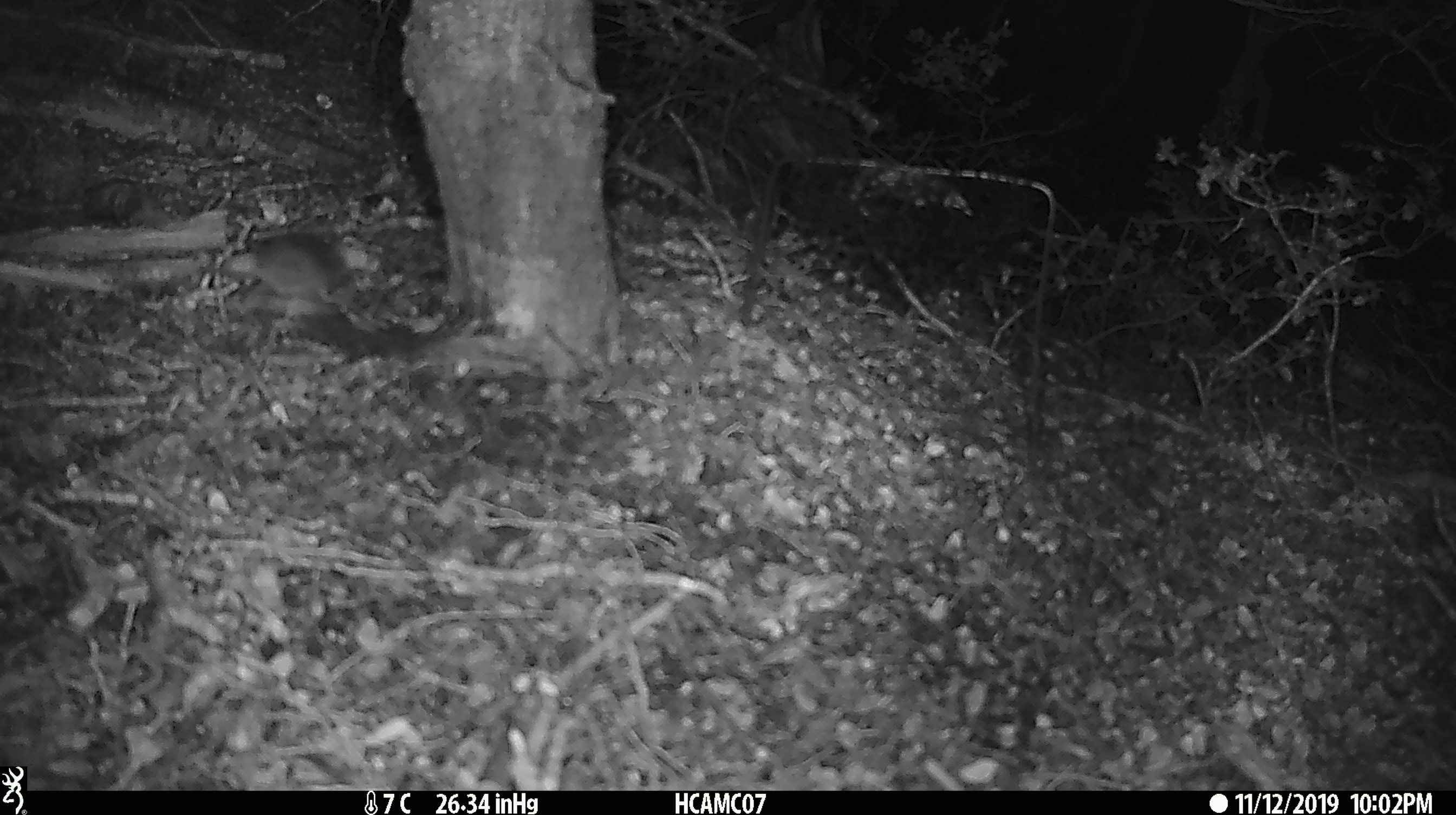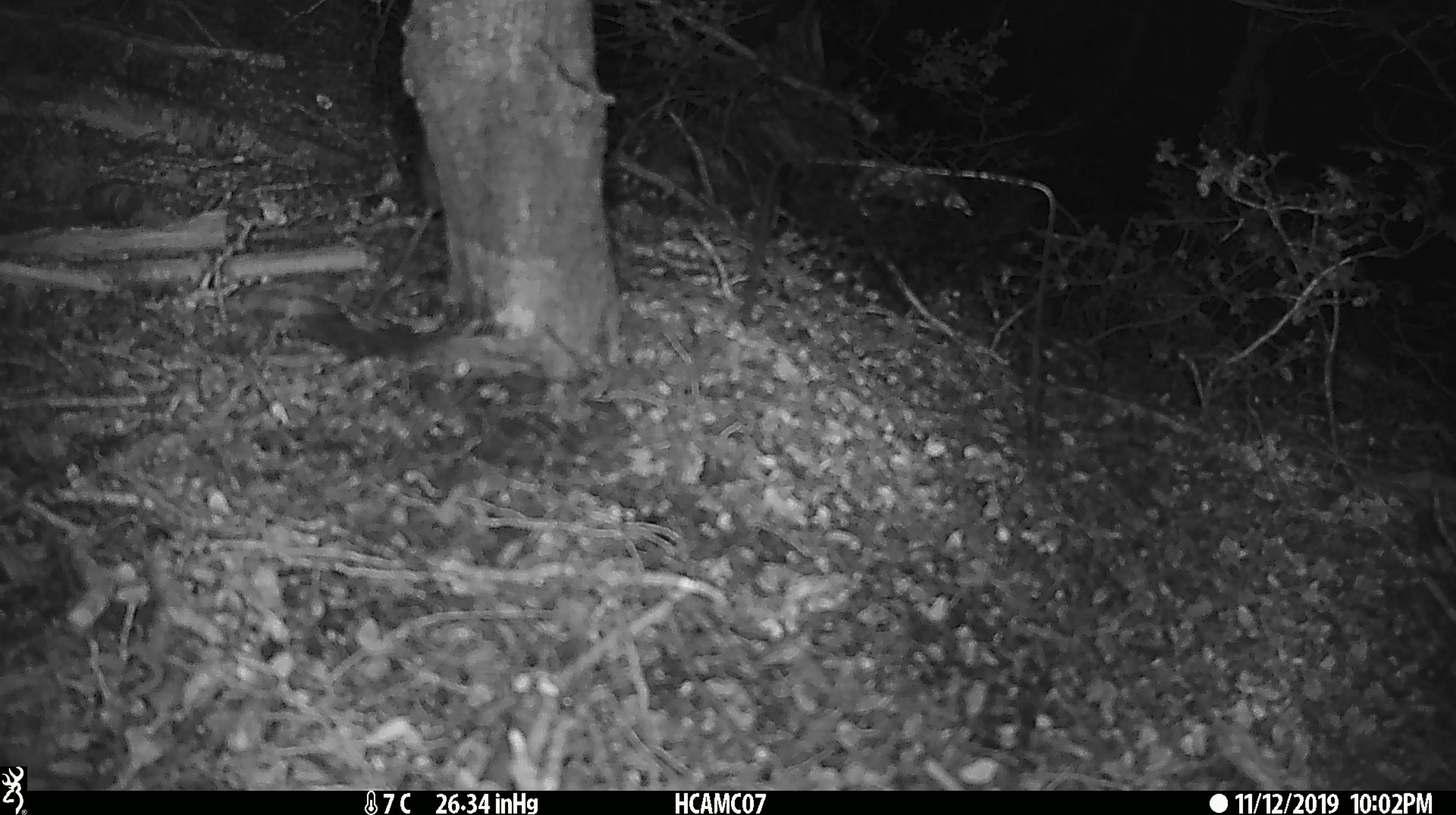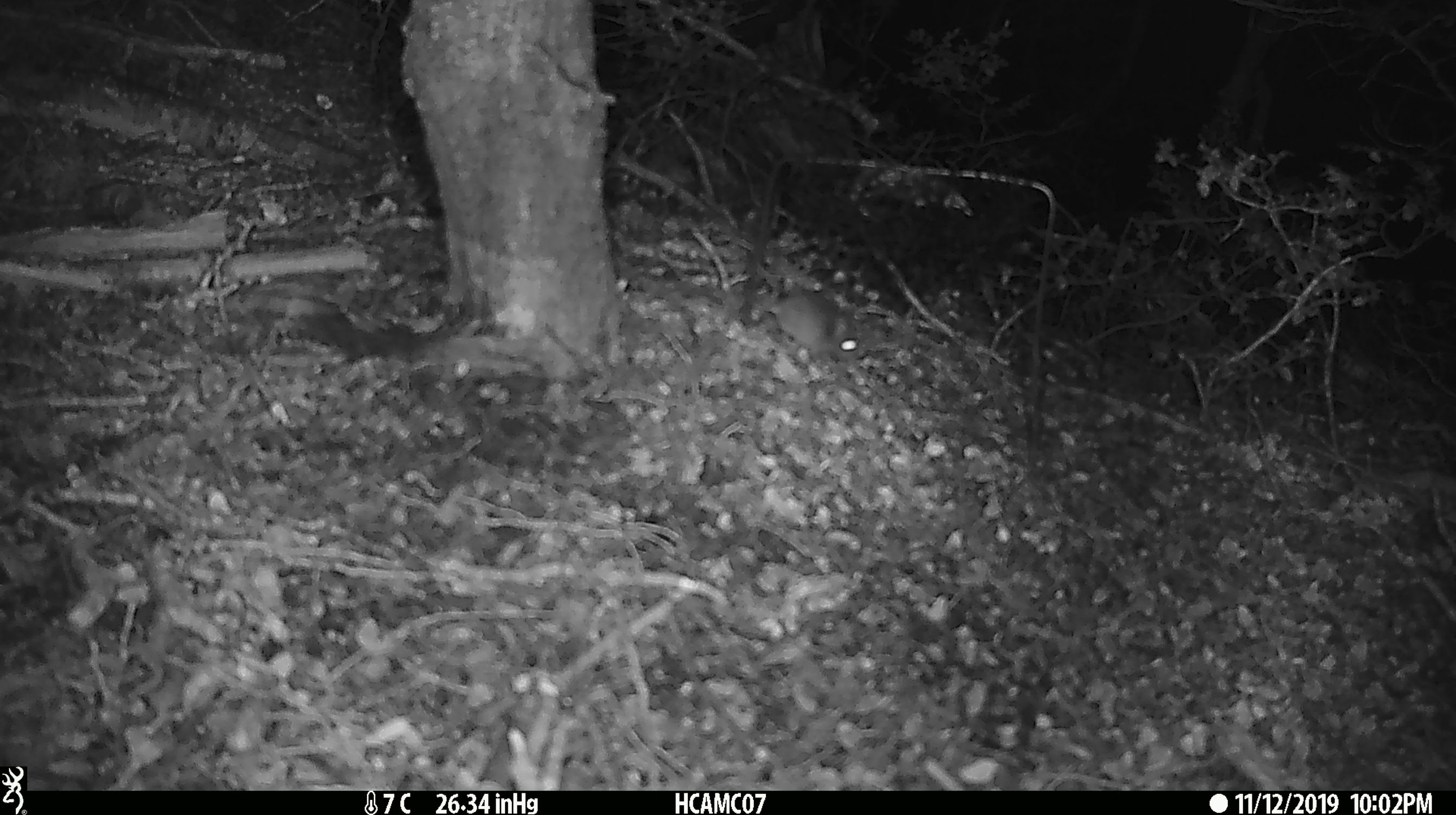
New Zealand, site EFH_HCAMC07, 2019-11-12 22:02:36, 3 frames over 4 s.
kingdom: Animalia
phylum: Chordata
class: Mammalia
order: Rodentia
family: Muridae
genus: Mus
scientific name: Mus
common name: mouse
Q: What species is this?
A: Mouse (Mus).